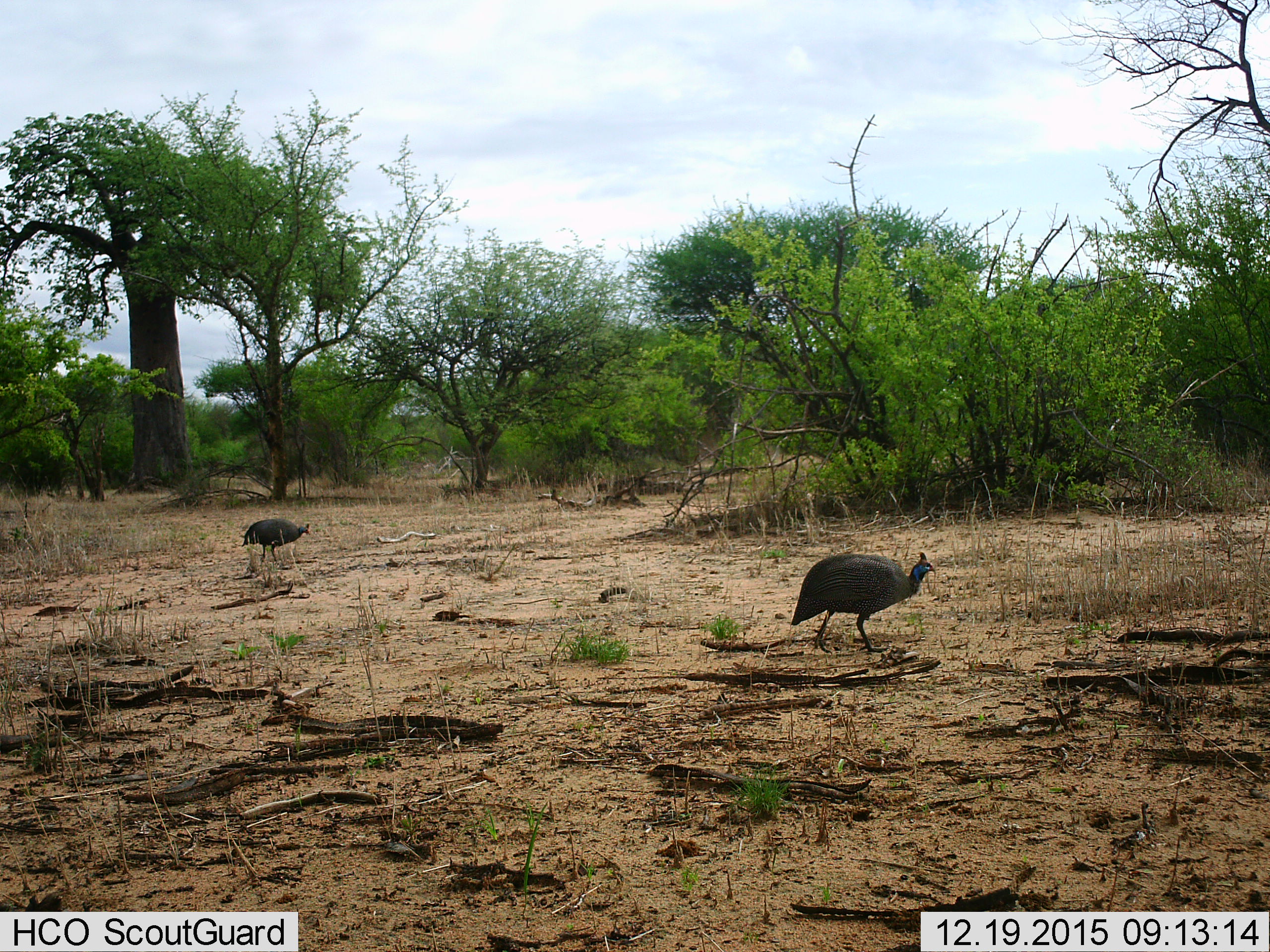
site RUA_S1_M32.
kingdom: Animalia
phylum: Chordata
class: Aves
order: Galliformes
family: Numididae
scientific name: Numididae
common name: guineafowl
Guineafowl (Numididae), count 2. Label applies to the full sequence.